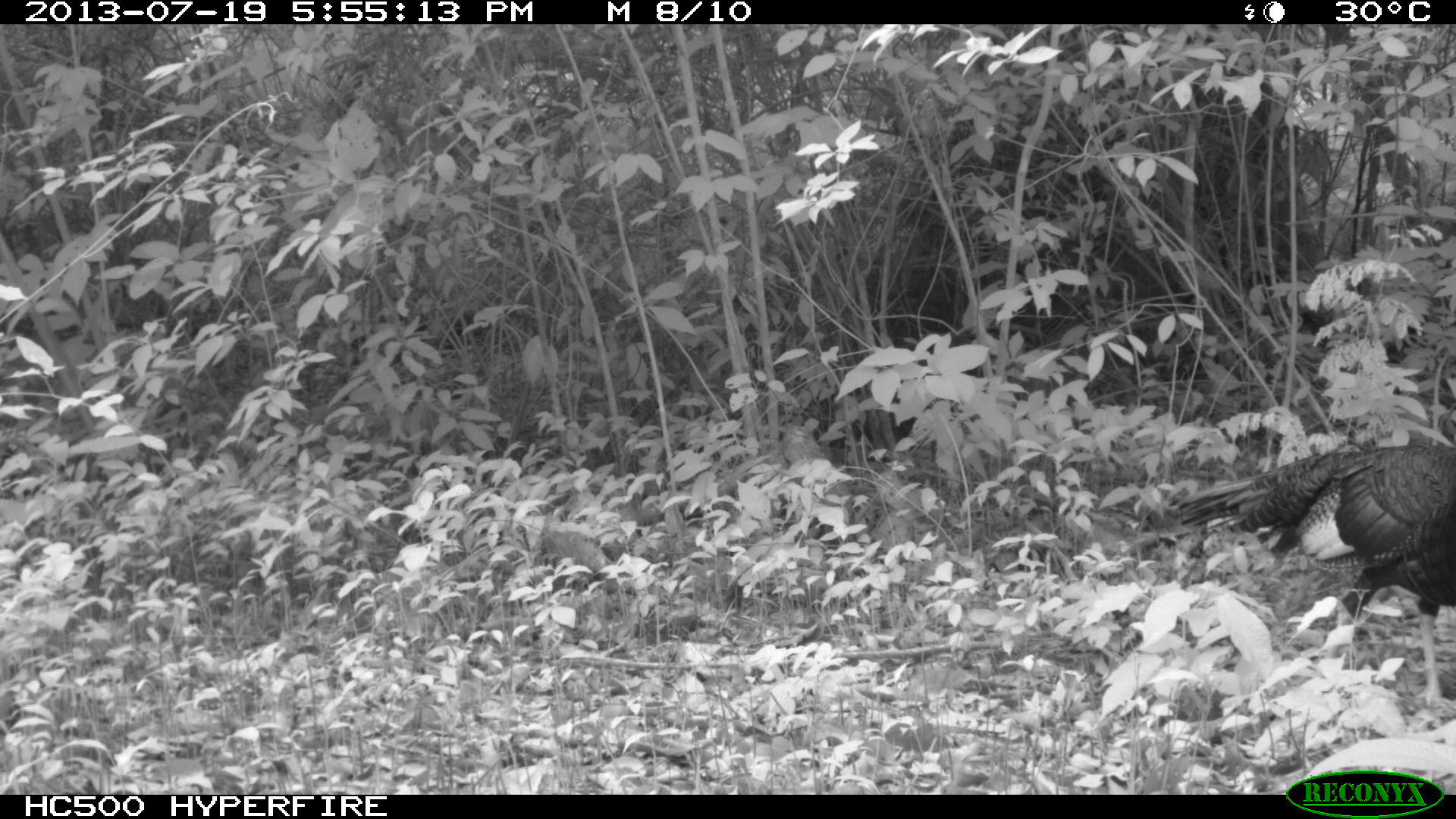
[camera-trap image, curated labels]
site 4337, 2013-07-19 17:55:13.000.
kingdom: Animalia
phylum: Chordata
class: Aves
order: Galliformes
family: Phasianidae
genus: Meleagris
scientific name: Meleagris ocellata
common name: ocellated turkey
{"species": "Meleagris ocellata (ocellated turkey)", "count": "2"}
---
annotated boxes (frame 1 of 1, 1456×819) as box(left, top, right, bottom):
meleagris ocellata: box(1169, 442, 1456, 707)